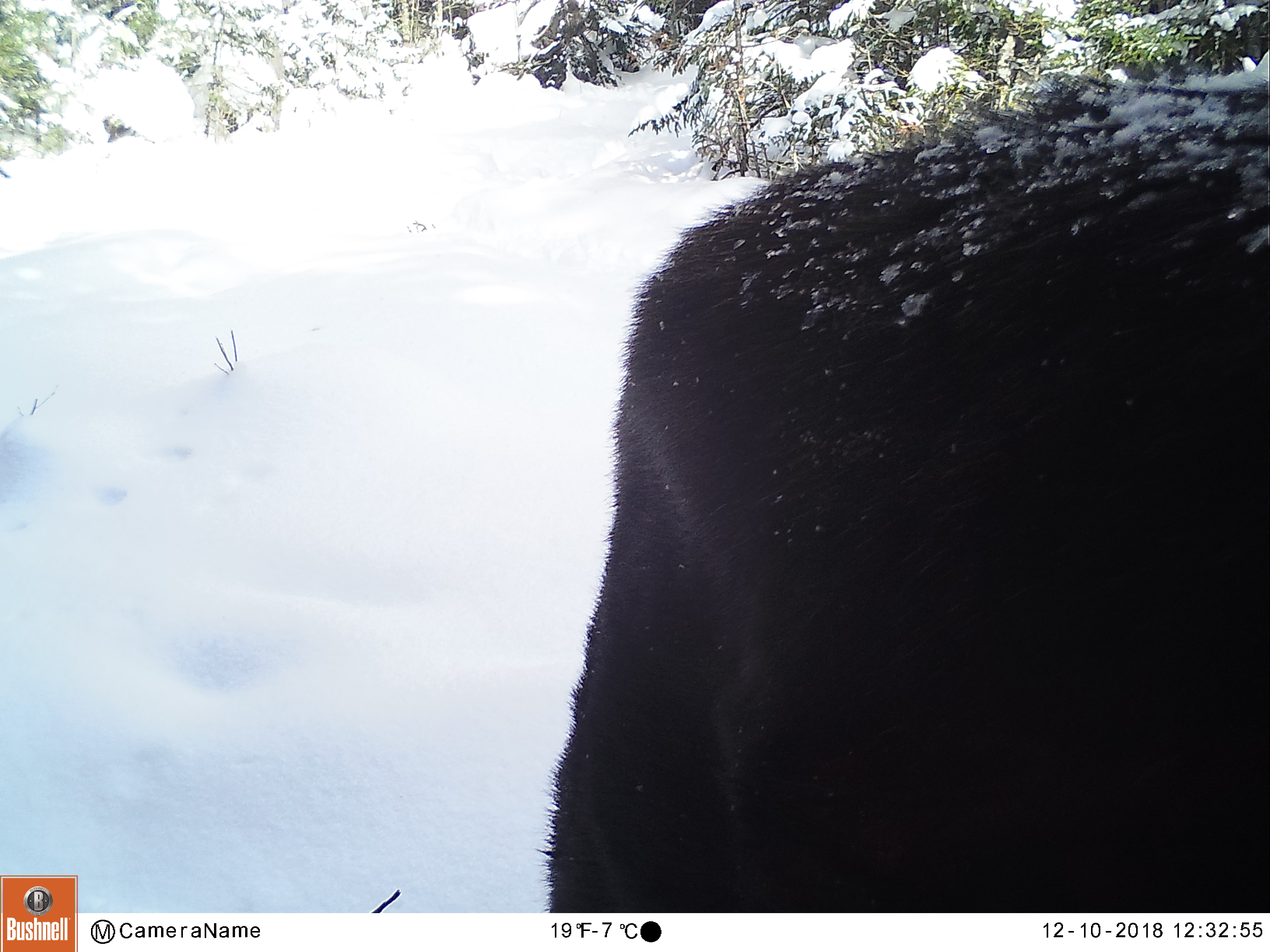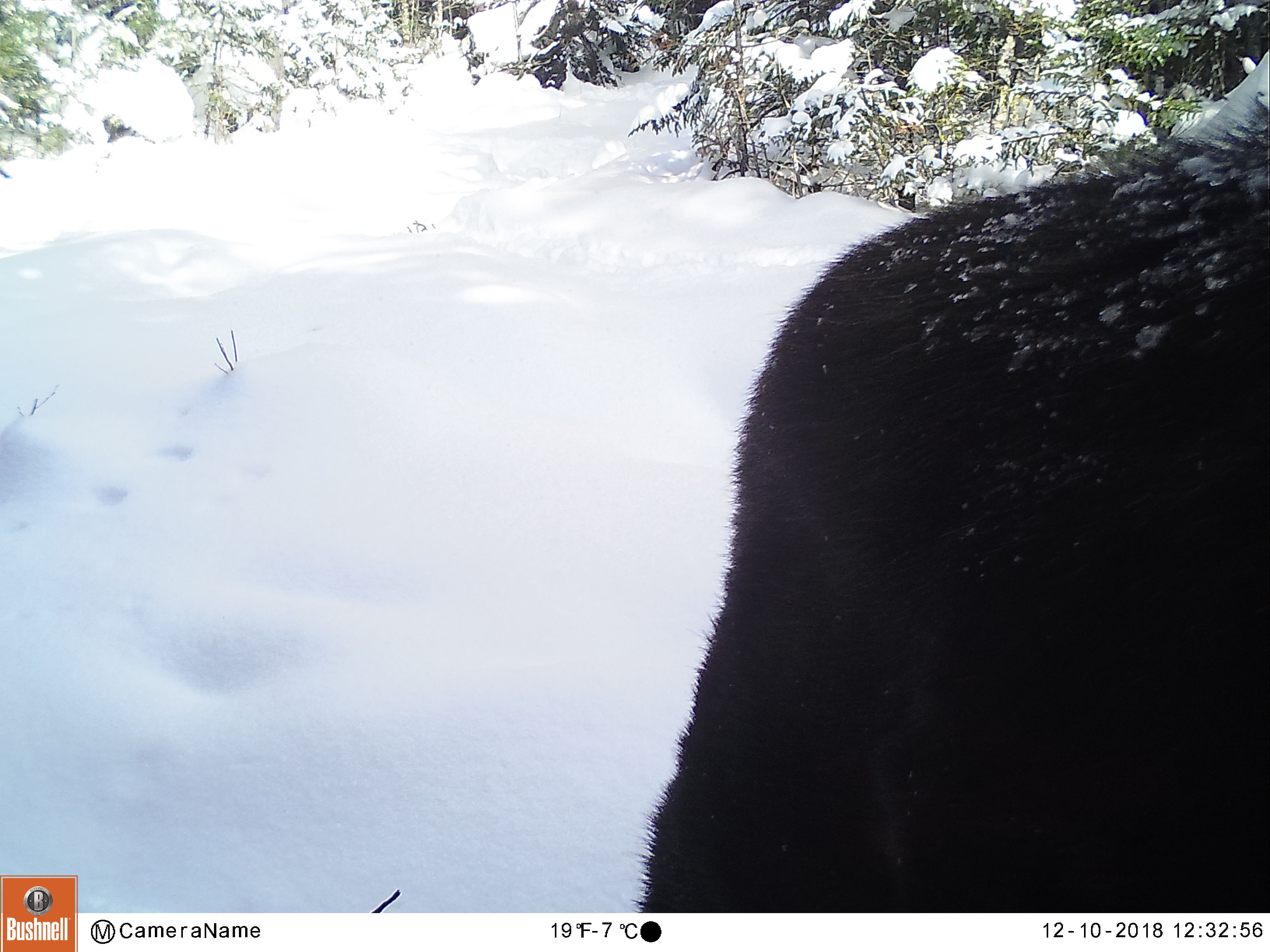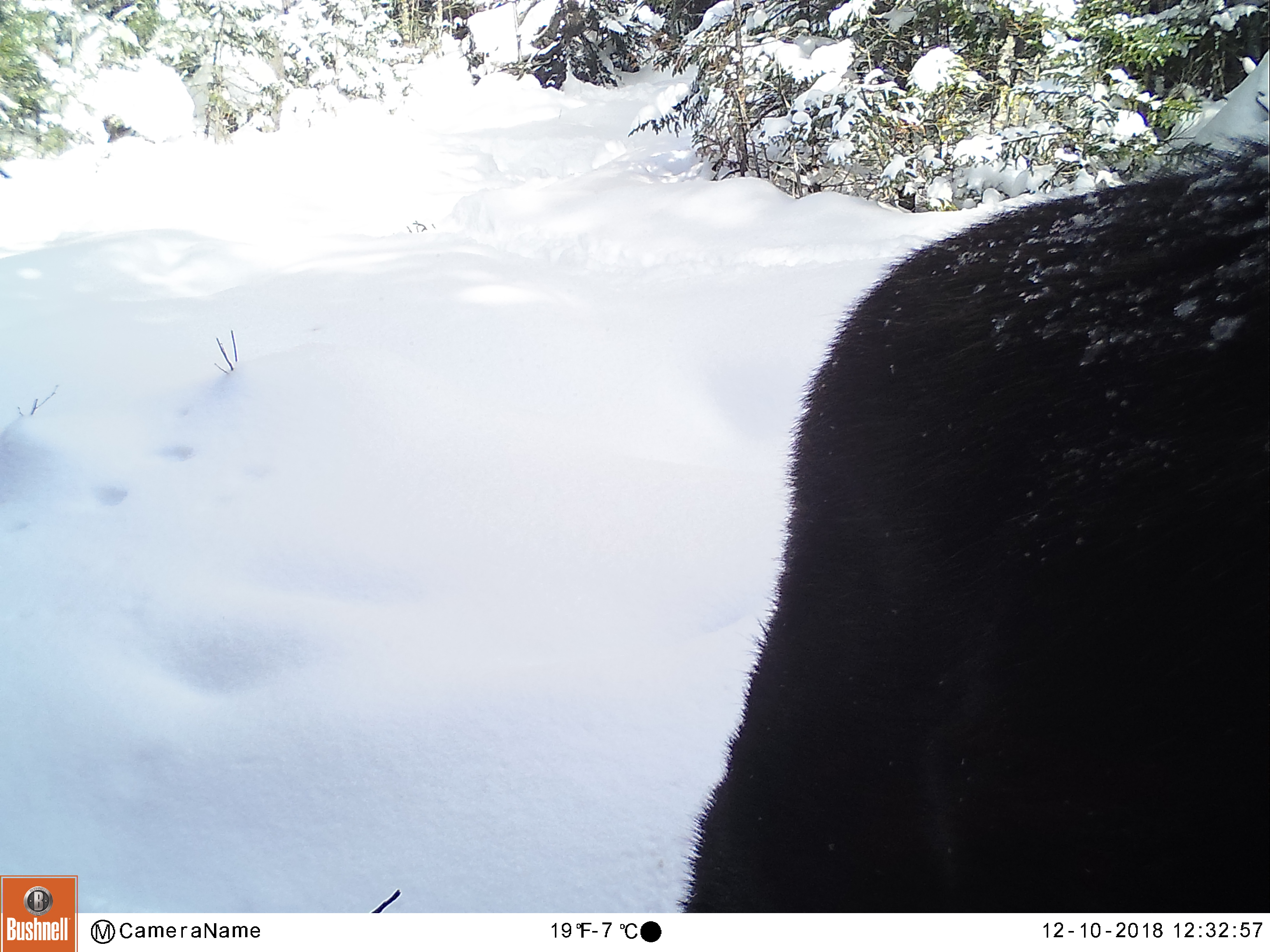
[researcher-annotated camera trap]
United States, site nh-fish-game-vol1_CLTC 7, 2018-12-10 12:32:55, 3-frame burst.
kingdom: Animalia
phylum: Chordata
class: Mammalia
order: Artiodactyla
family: Cervidae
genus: Alces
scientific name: Alces alces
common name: moose